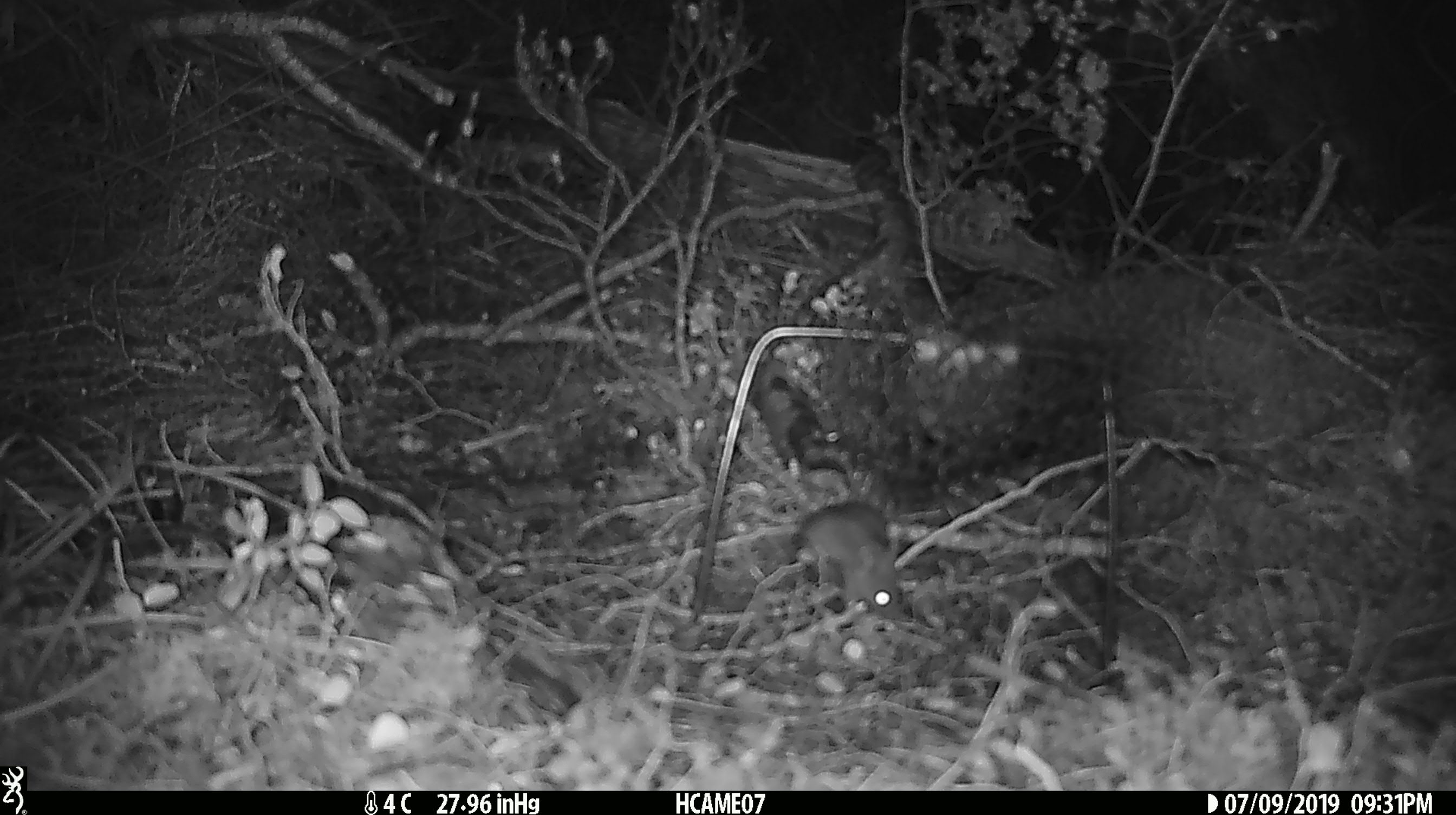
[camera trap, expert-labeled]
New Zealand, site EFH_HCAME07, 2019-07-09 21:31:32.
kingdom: Animalia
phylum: Chordata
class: Mammalia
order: Rodentia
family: Muridae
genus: Mus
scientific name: Mus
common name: mouse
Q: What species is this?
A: Mouse (Mus).